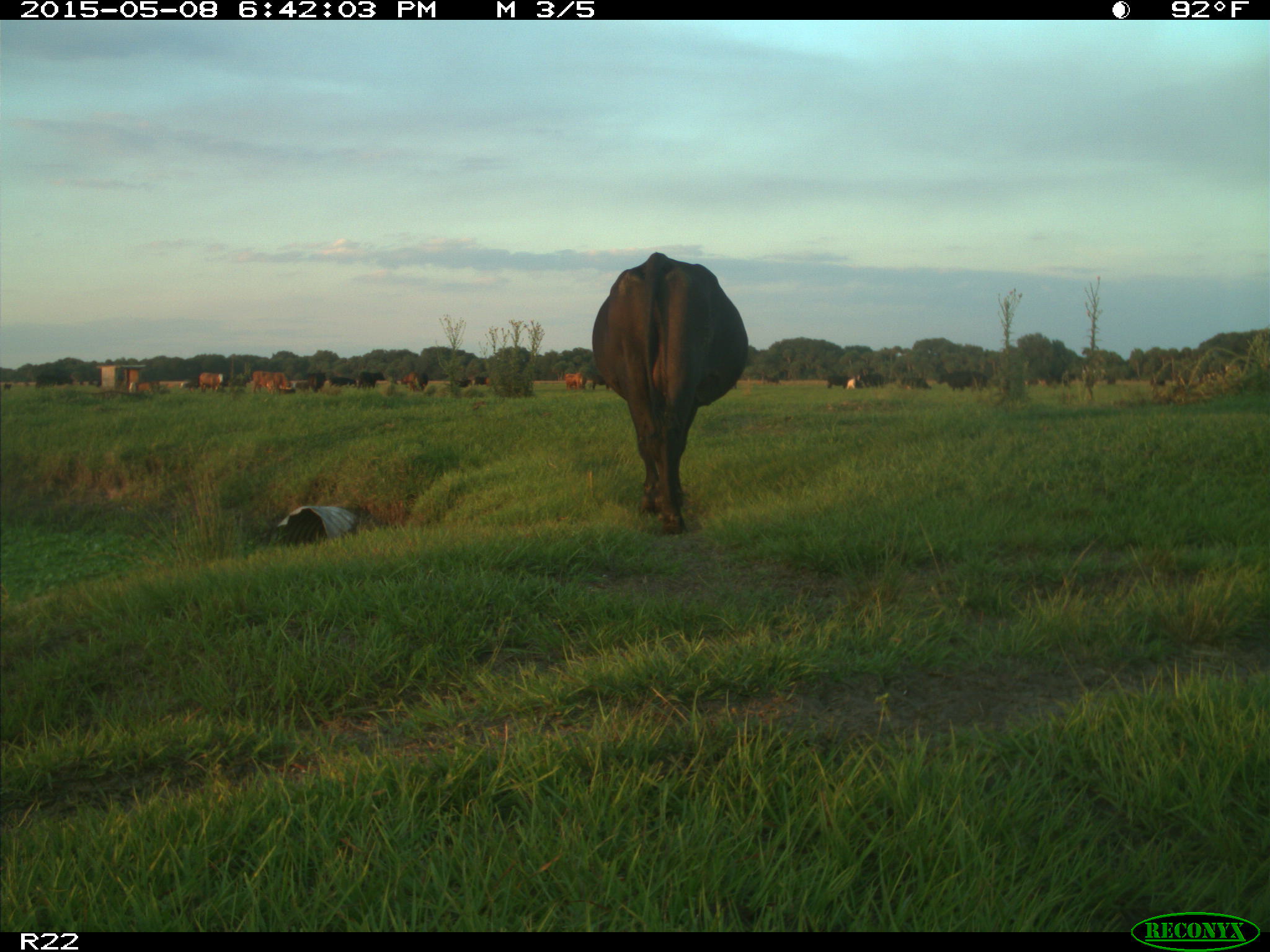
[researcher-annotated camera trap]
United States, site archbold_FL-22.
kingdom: Animalia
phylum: Chordata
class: Mammalia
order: Artiodactyla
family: Bovidae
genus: Bos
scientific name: Bos taurus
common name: domestic cow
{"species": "Bos taurus (domestic cow)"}